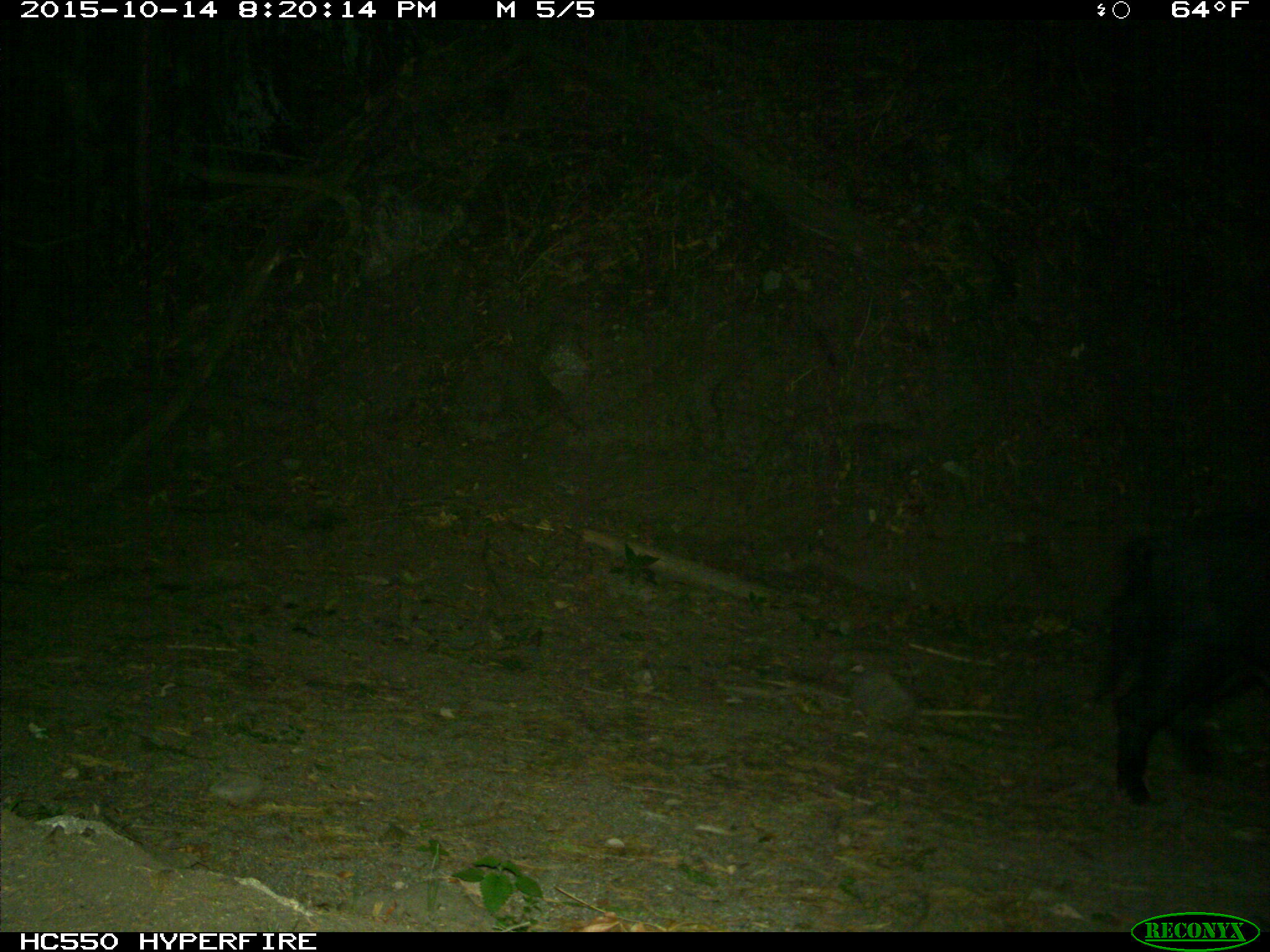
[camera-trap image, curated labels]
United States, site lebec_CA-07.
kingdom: Animalia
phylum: Chordata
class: Mammalia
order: Artiodactyla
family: Suidae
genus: Sus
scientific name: Sus scrofa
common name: wild boar